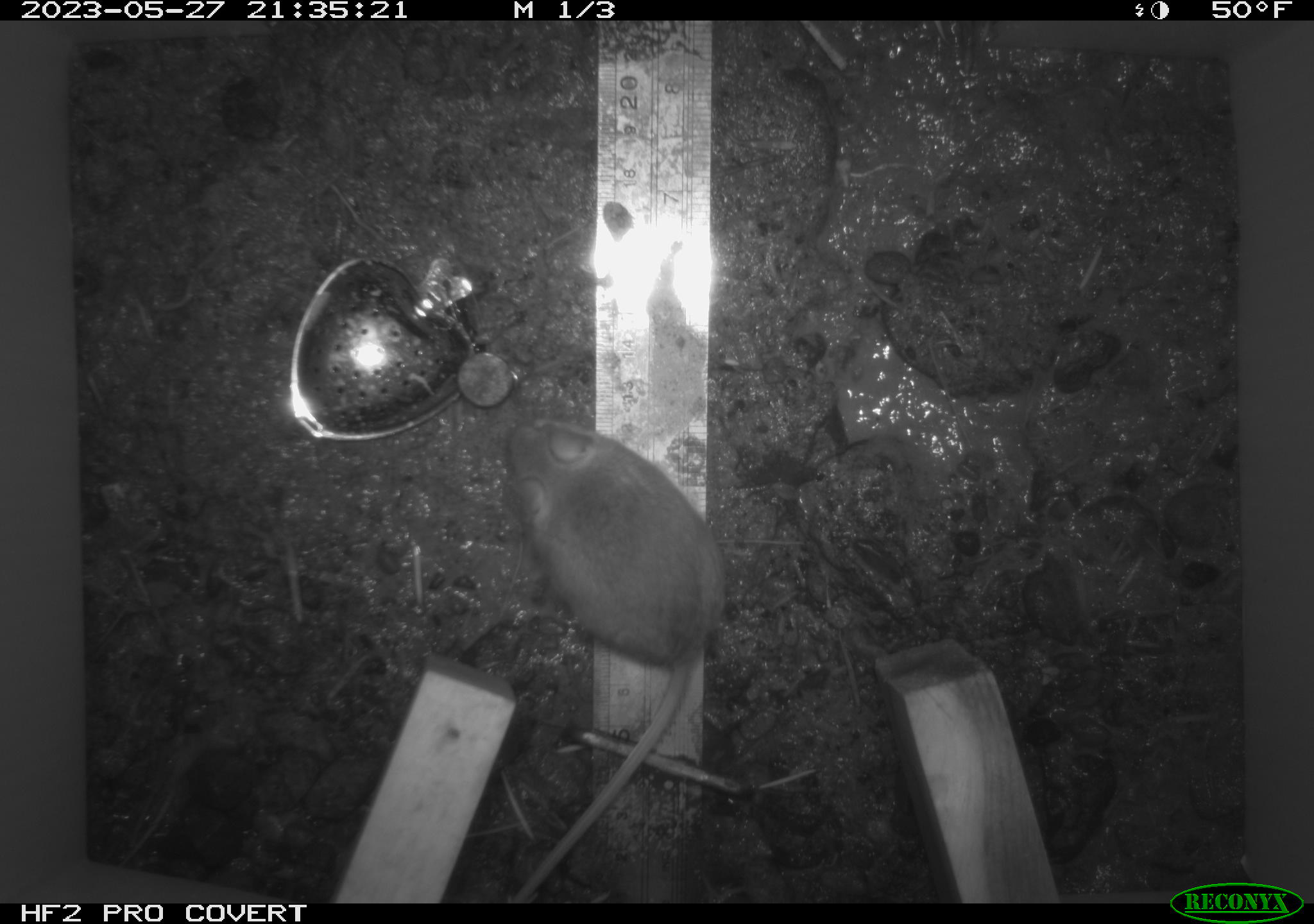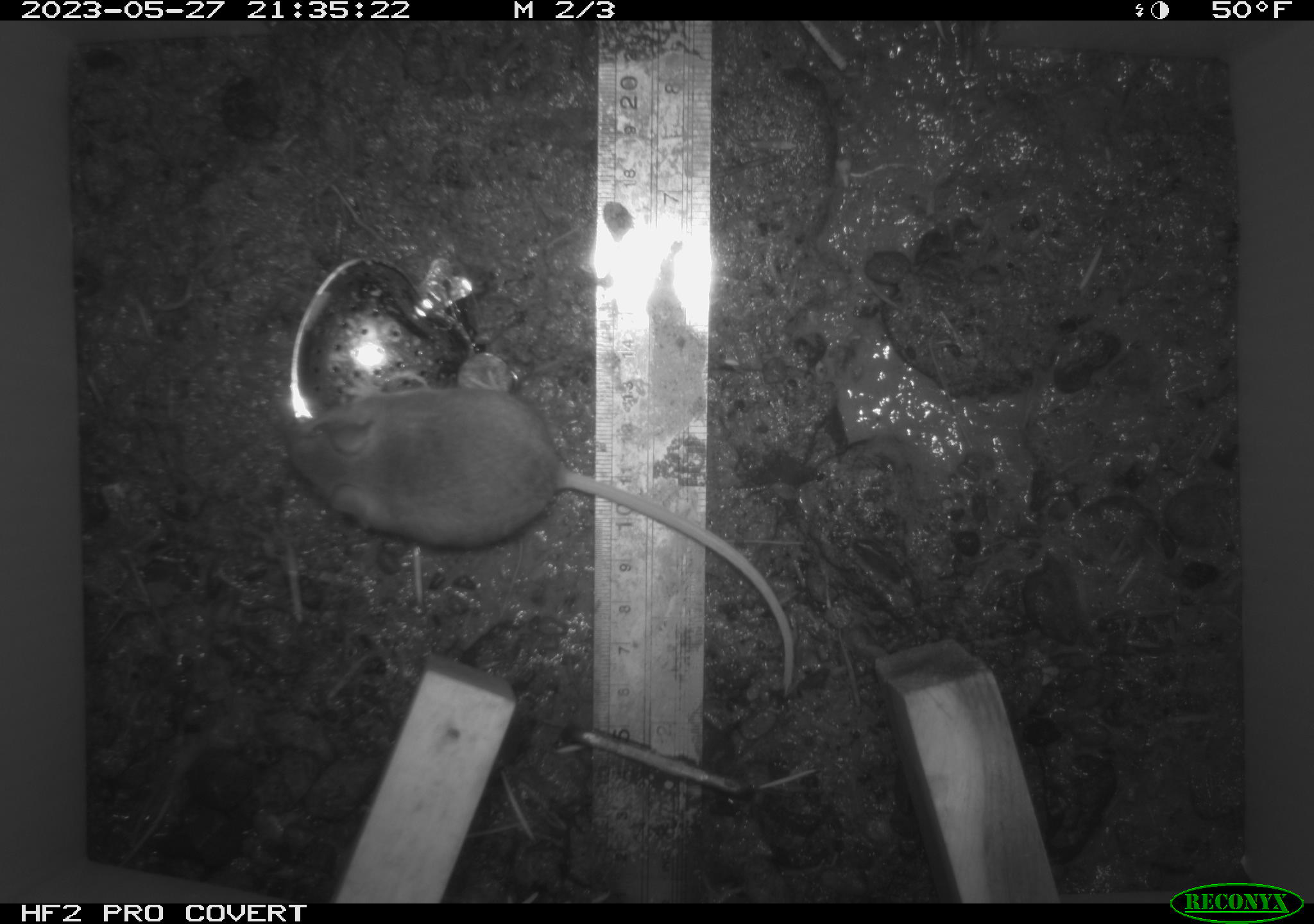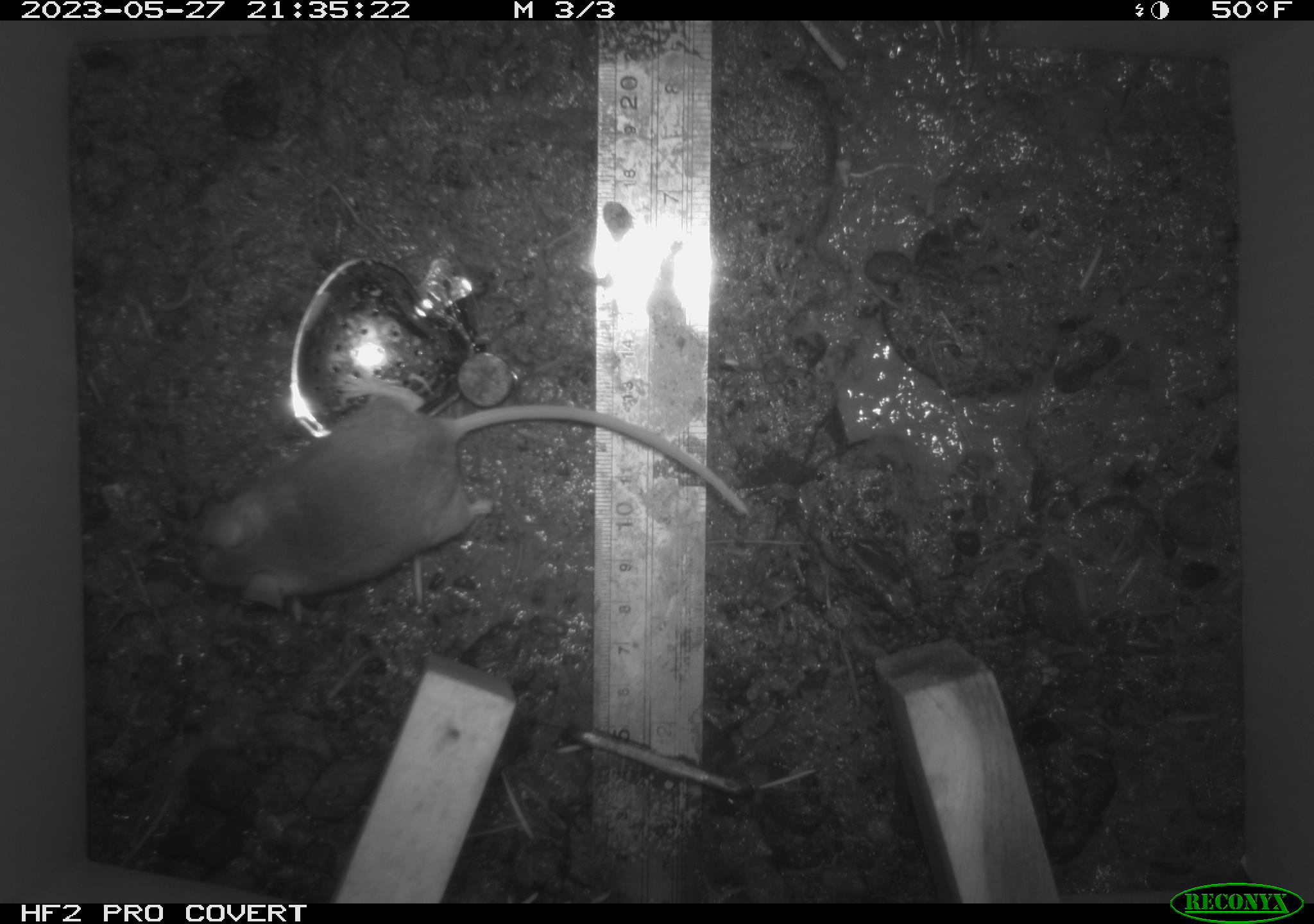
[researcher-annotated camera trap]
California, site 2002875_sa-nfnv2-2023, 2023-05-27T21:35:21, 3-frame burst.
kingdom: Animalia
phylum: Chordata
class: Mammalia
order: Rodentia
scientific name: Rodentia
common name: mouse species